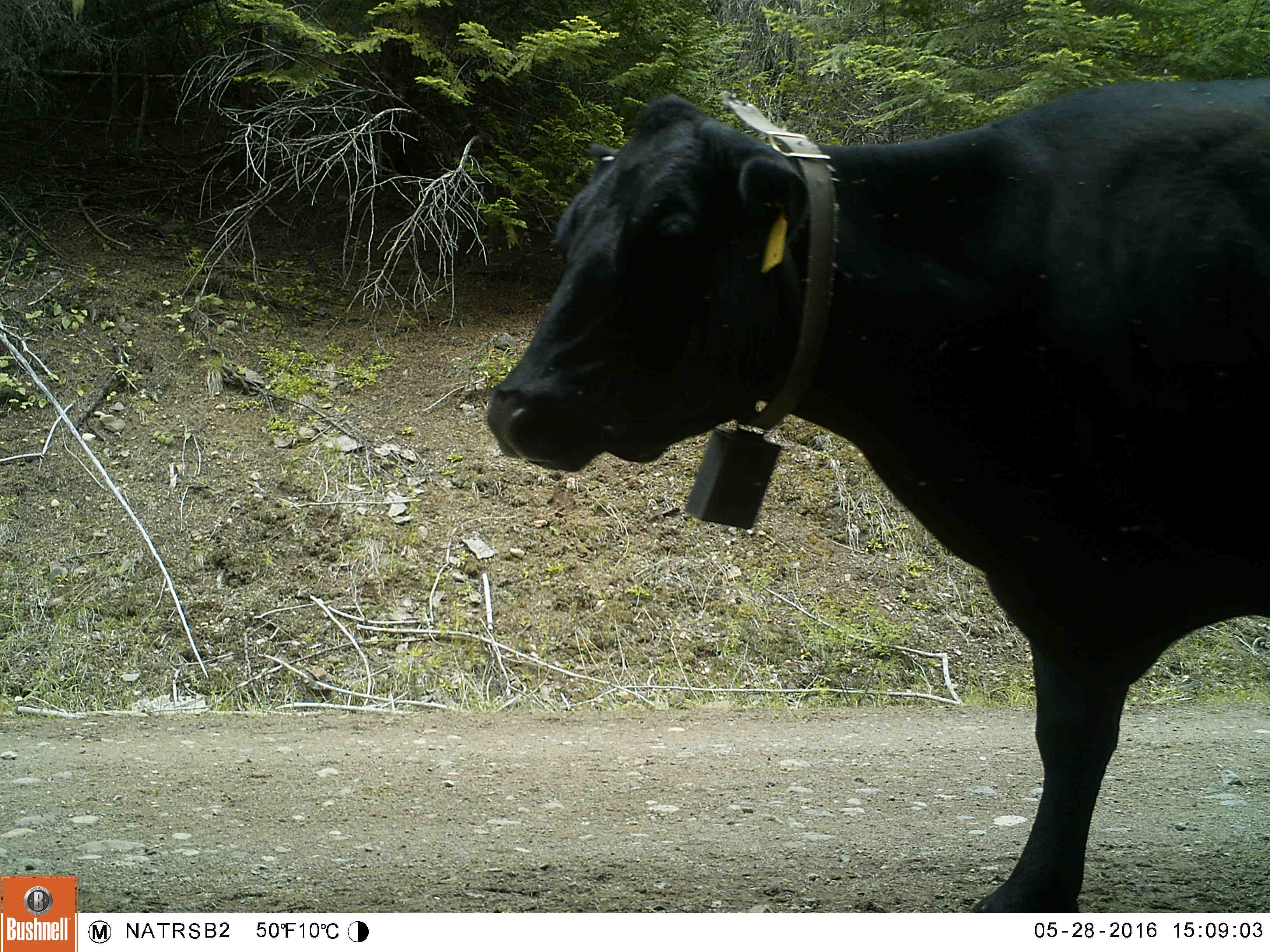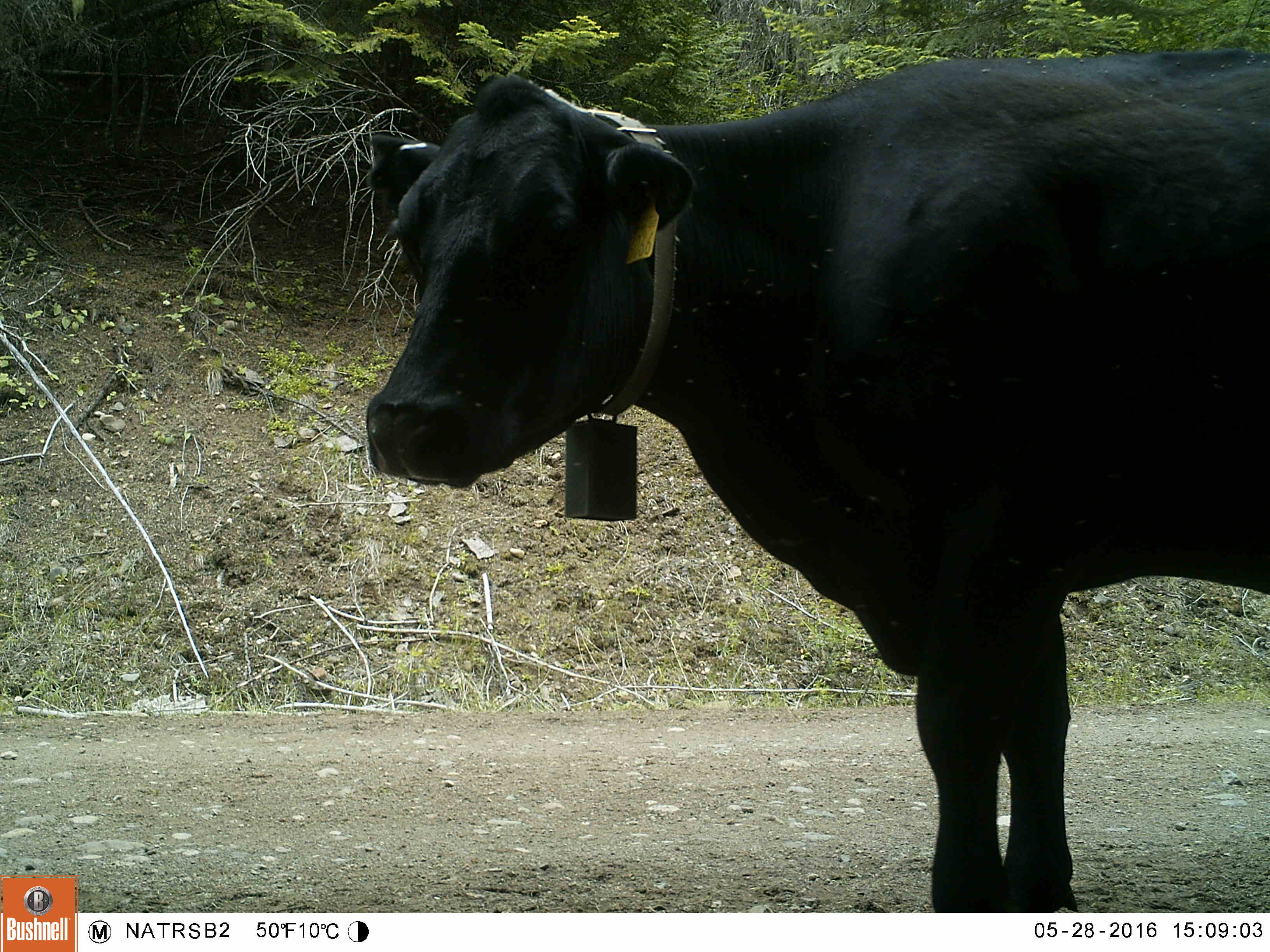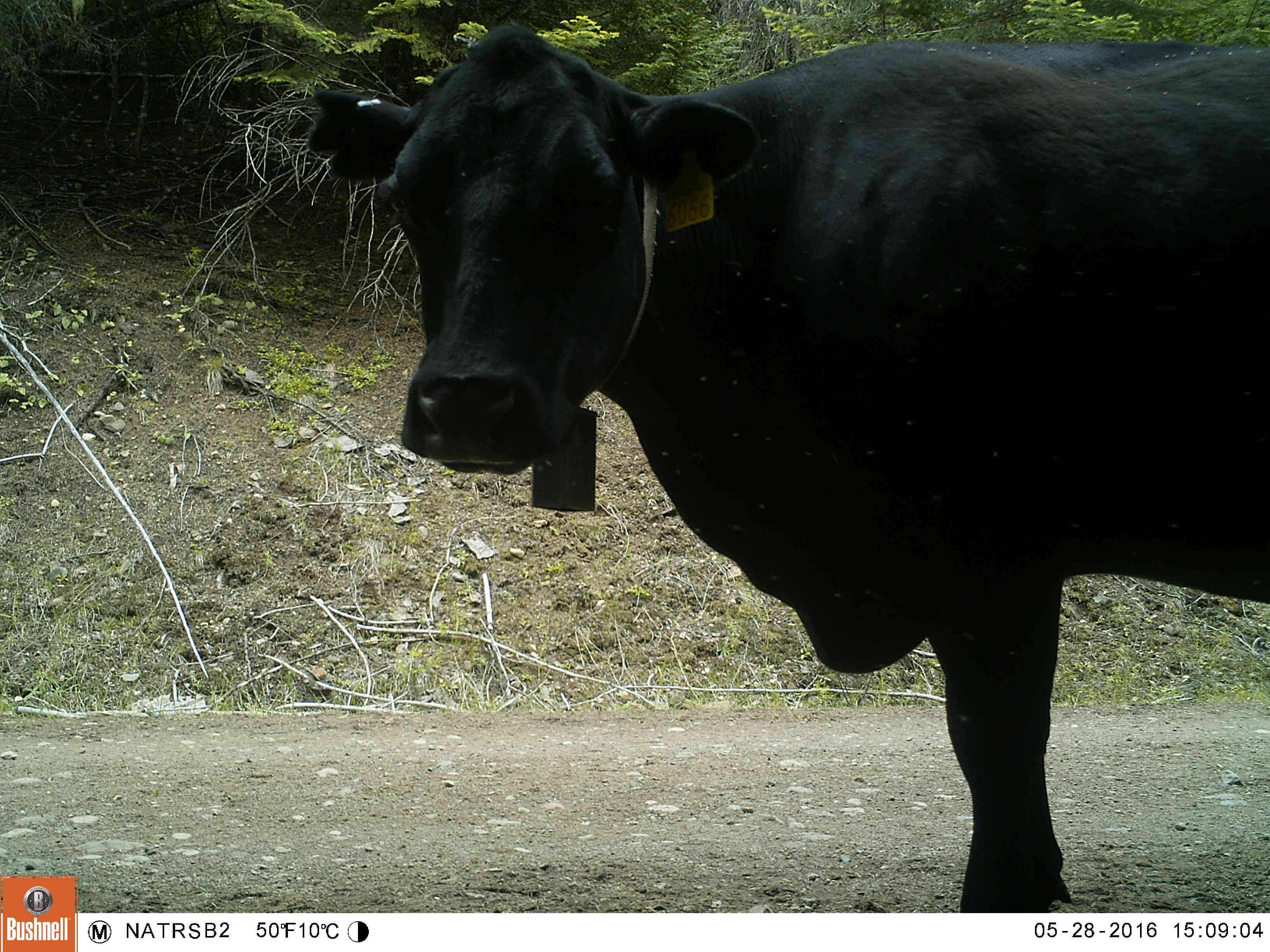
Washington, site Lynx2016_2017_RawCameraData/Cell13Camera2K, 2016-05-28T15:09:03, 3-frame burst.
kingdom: Animalia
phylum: Chordata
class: Mammalia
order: Artiodactyla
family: Bovidae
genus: Bos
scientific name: Bos taurus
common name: domestic cattle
Domestic cattle (Bos taurus). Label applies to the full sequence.